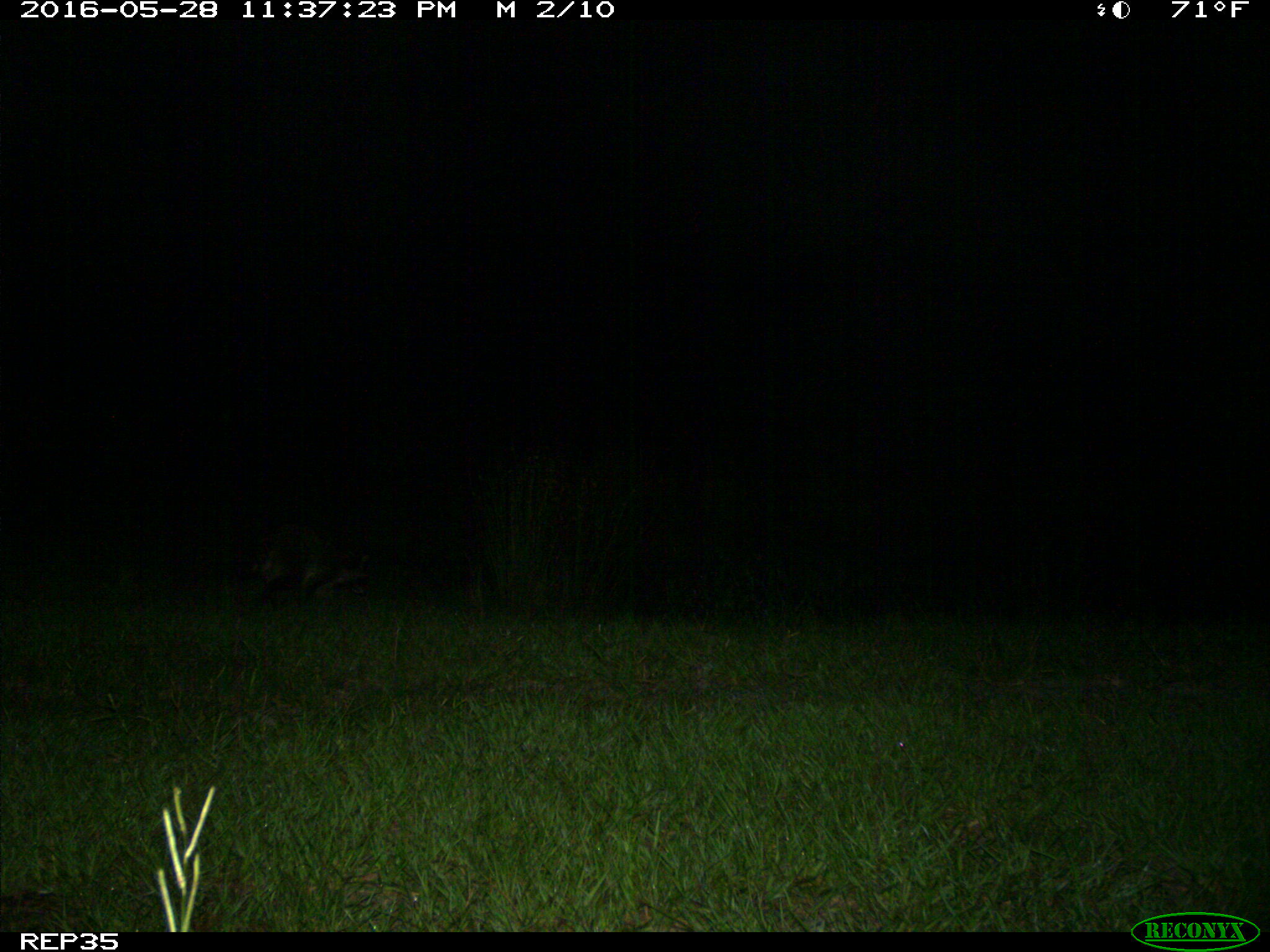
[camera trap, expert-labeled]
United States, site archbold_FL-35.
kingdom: Animalia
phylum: Chordata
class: Mammalia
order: Carnivora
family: Procyonidae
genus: Procyon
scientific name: Procyon lotor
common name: common raccoon